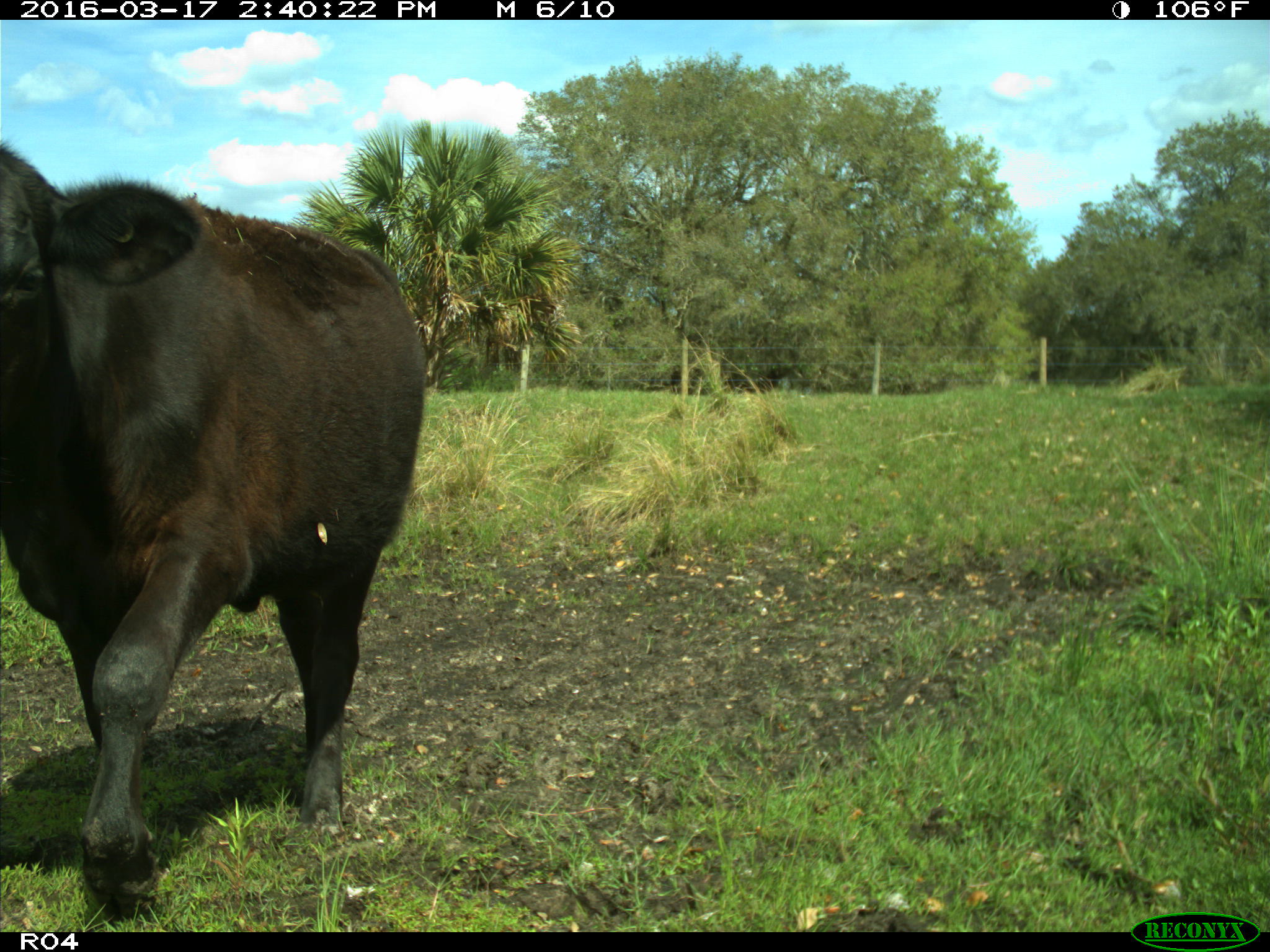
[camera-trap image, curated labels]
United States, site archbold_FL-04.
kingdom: Animalia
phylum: Chordata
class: Mammalia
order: Artiodactyla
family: Bovidae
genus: Bos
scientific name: Bos taurus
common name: domestic cow